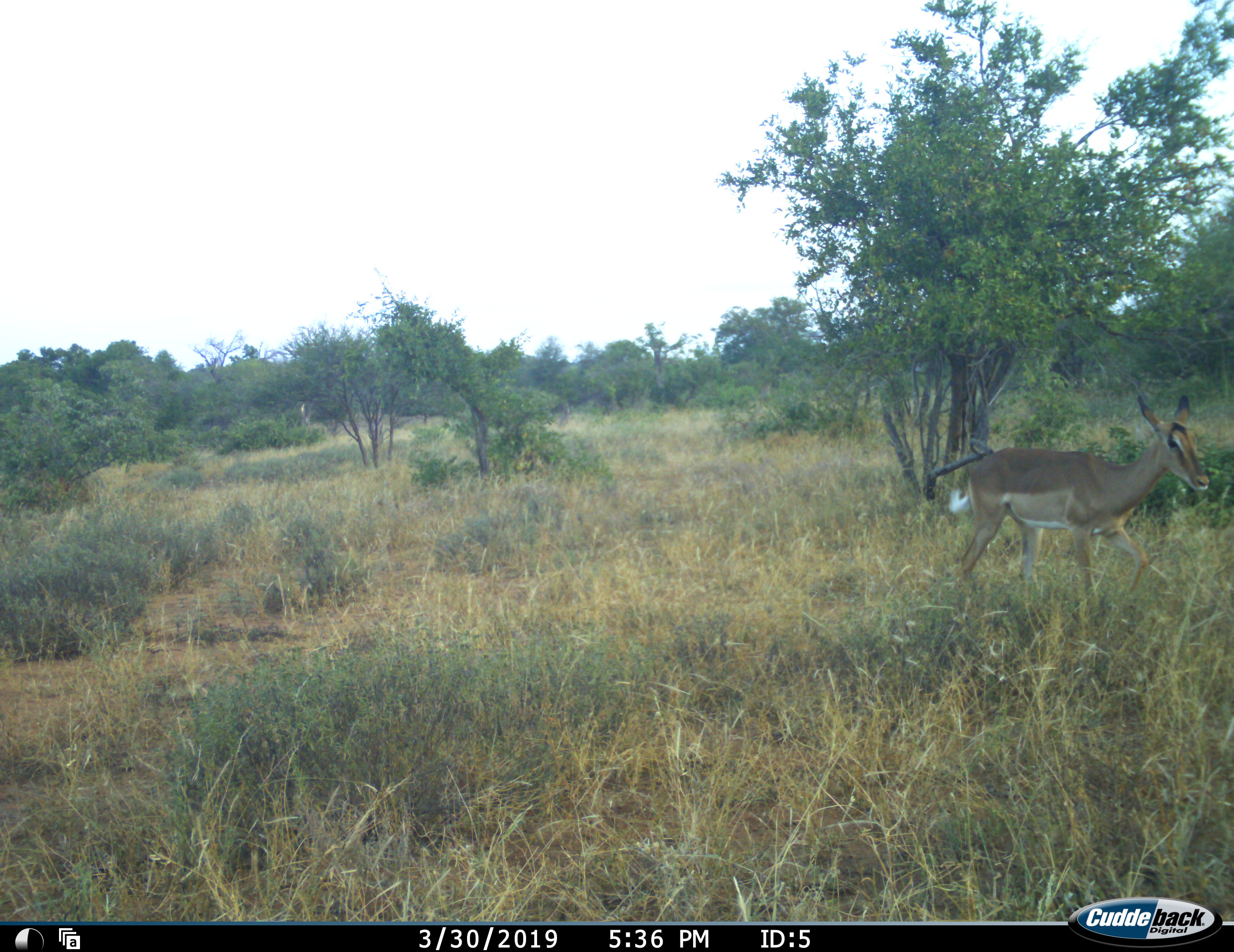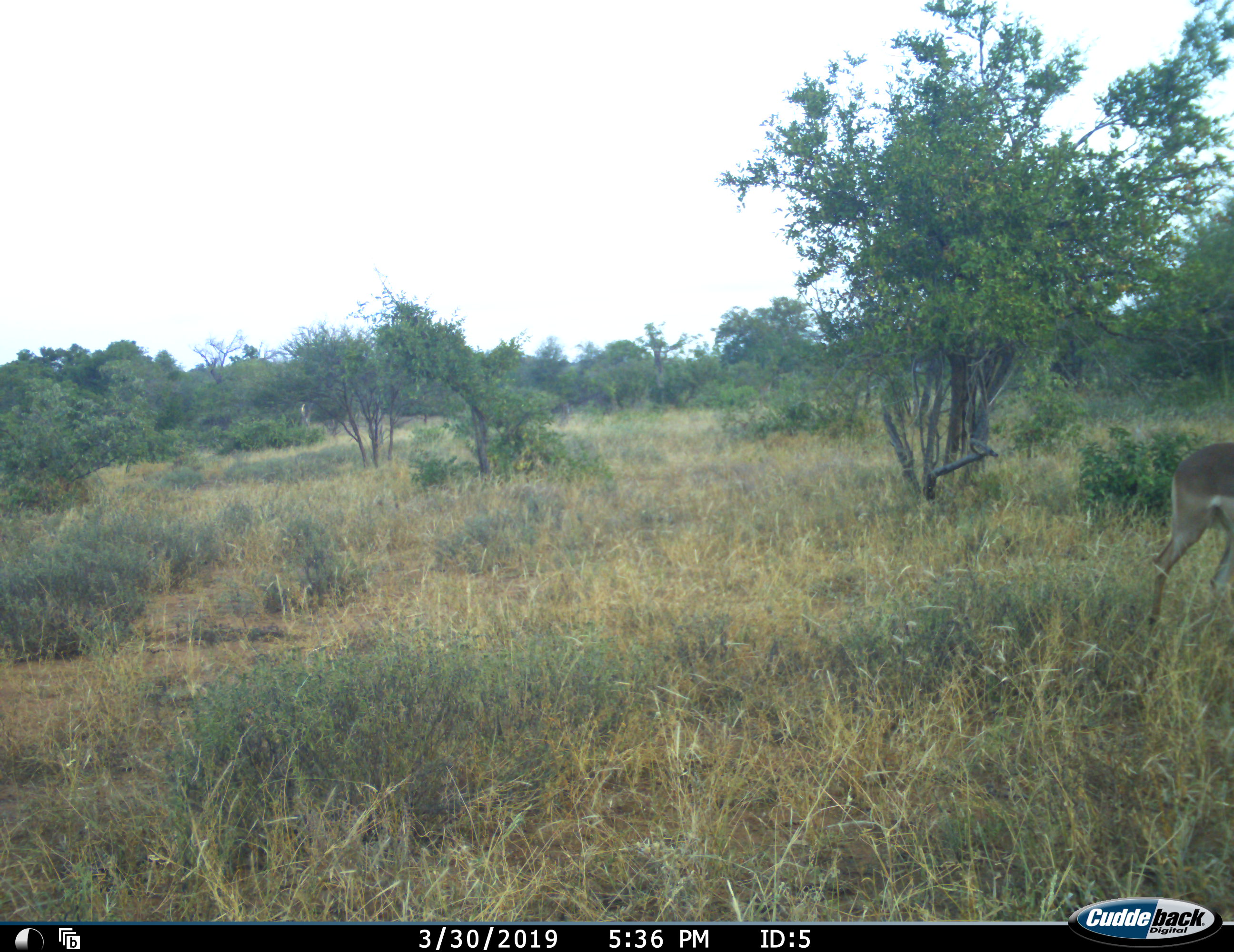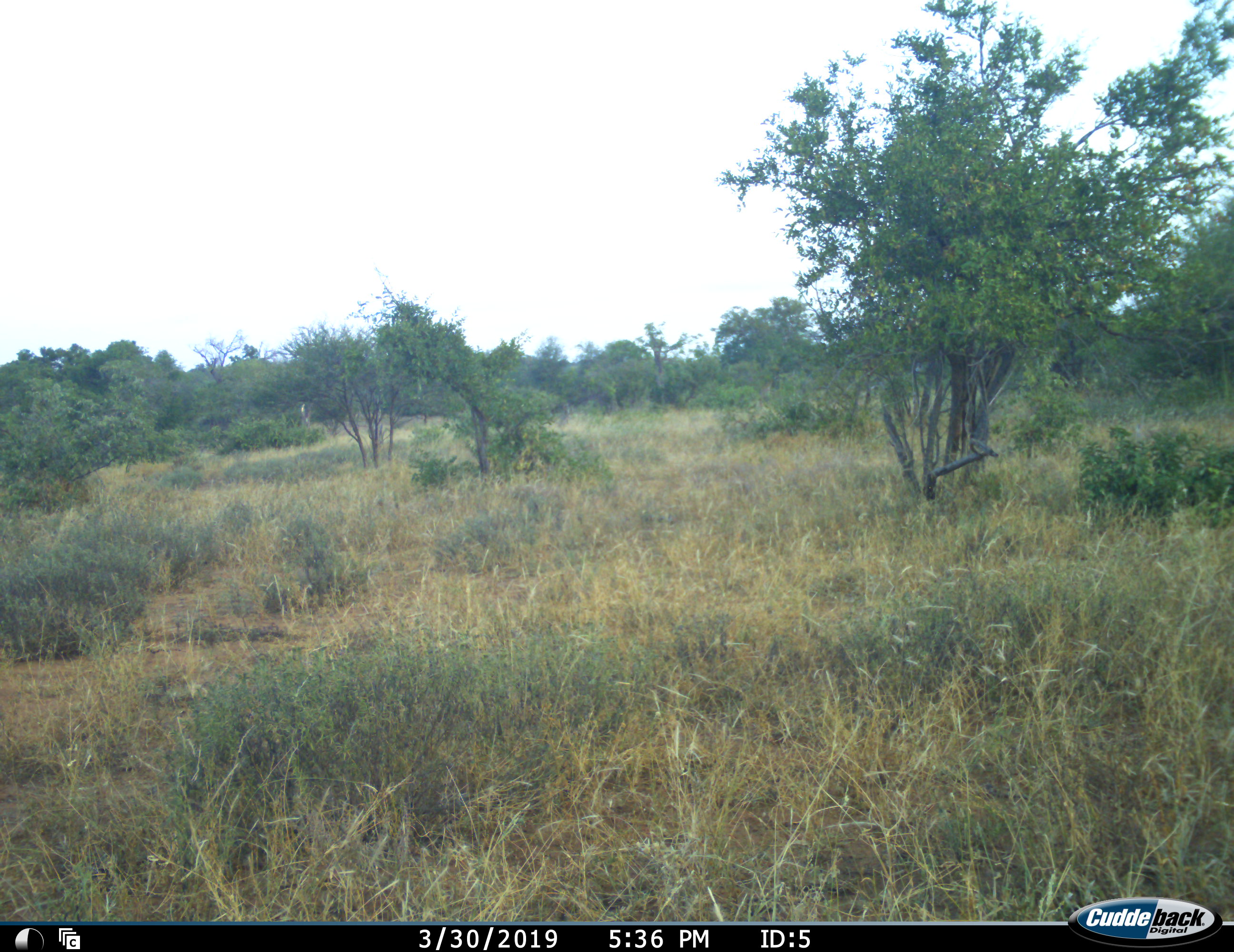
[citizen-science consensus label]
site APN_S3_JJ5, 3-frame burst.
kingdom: Animalia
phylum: Chordata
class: Mammalia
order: Artiodactyla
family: Bovidae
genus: Aepyceros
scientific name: Aepyceros melampus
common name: impala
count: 1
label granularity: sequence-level